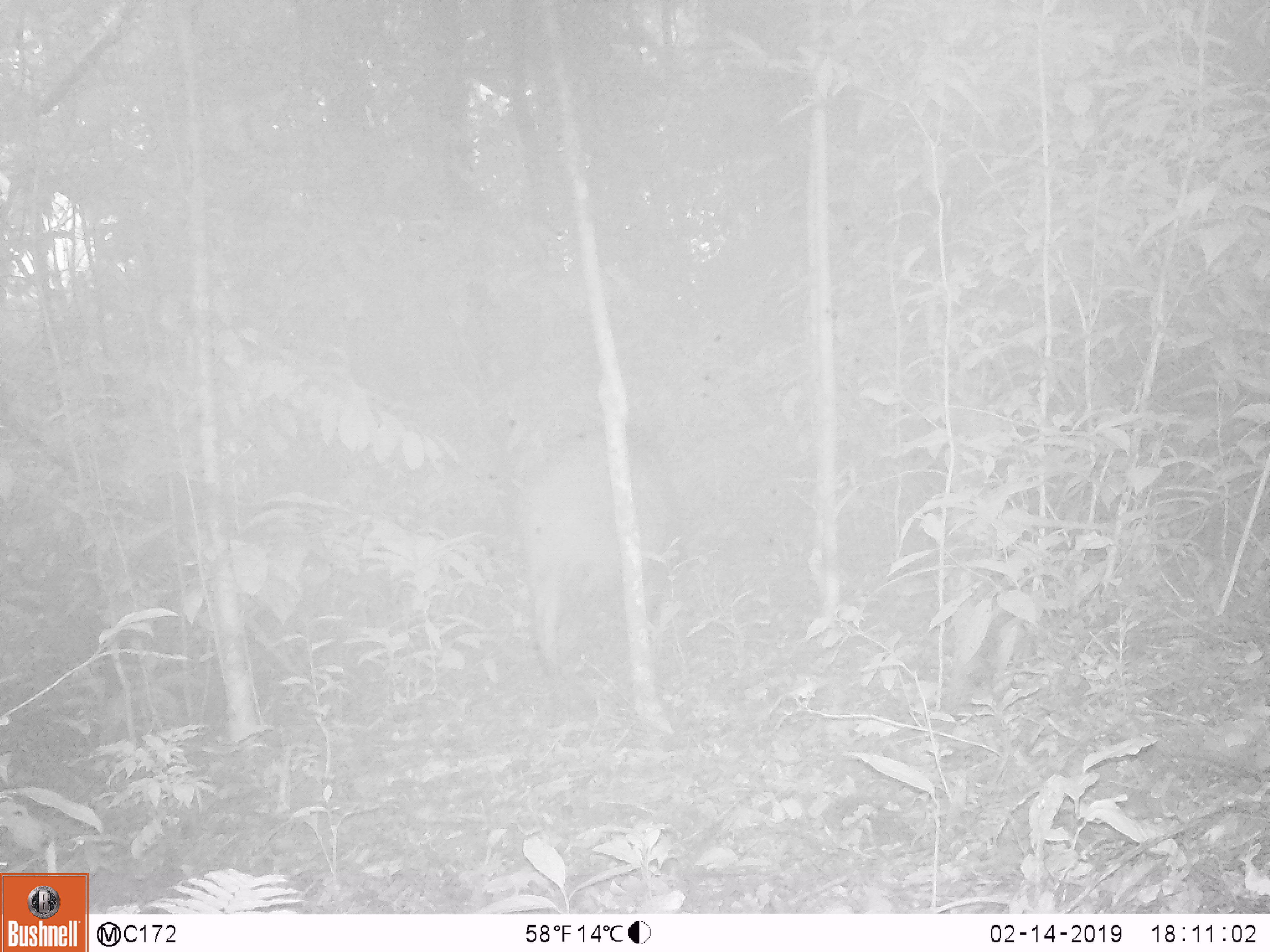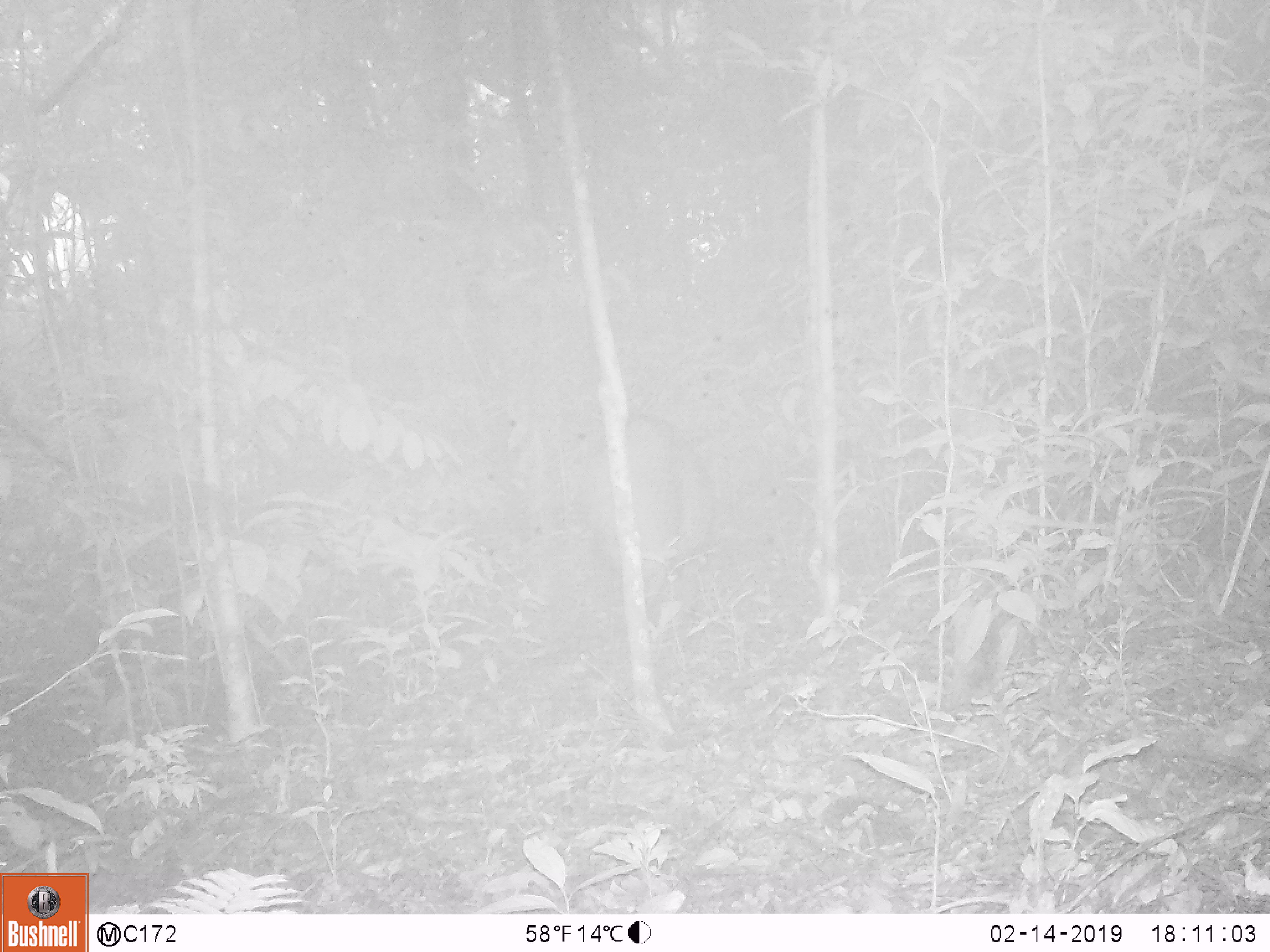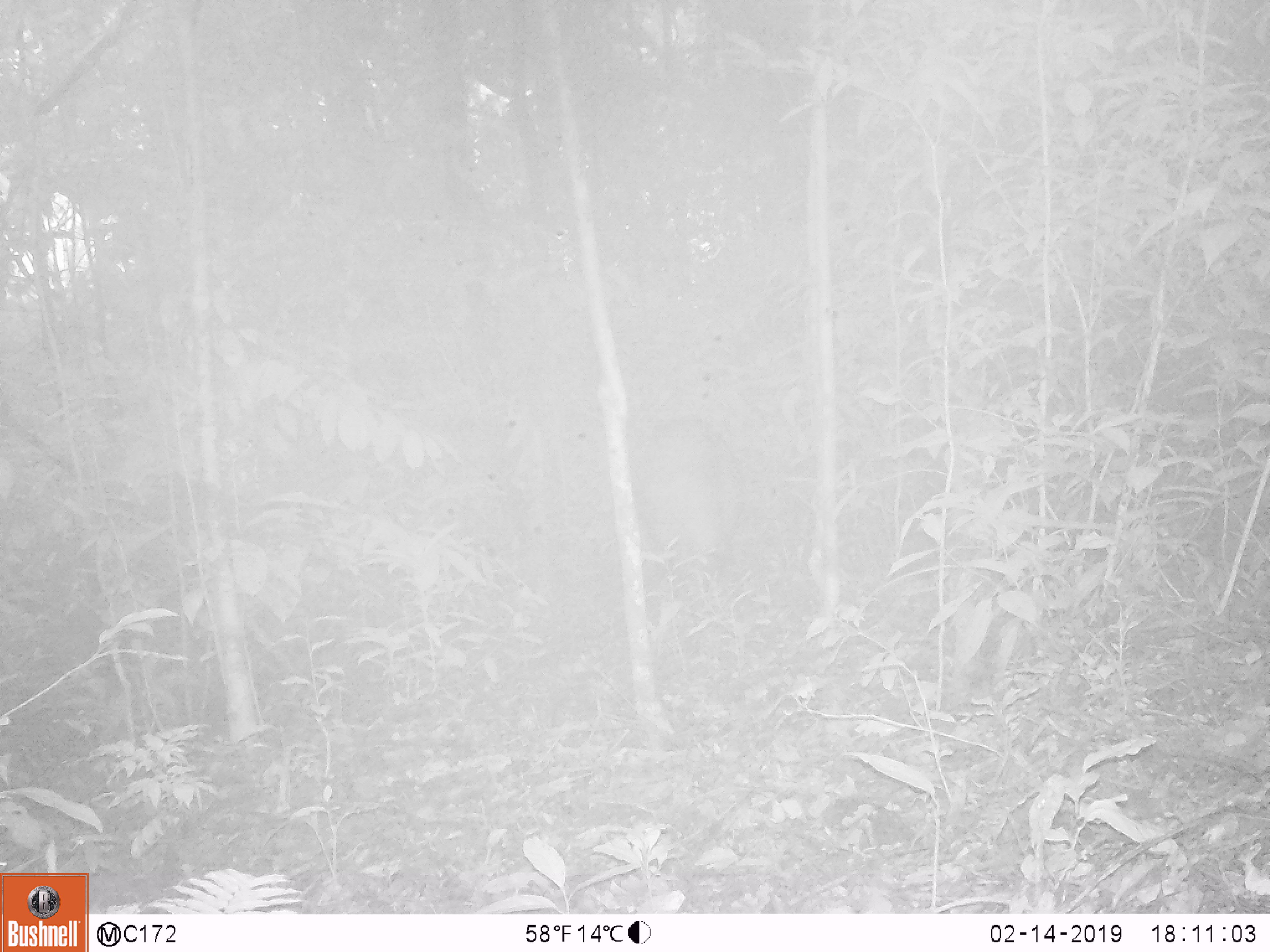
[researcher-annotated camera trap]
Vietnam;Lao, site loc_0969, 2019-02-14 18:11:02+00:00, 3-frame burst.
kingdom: Animalia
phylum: Chordata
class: Mammalia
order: Artiodactyla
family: Suidae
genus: Sus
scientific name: Sus scrofa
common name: eurasian wild pig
Eurasian wild pig (Sus scrofa). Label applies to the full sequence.